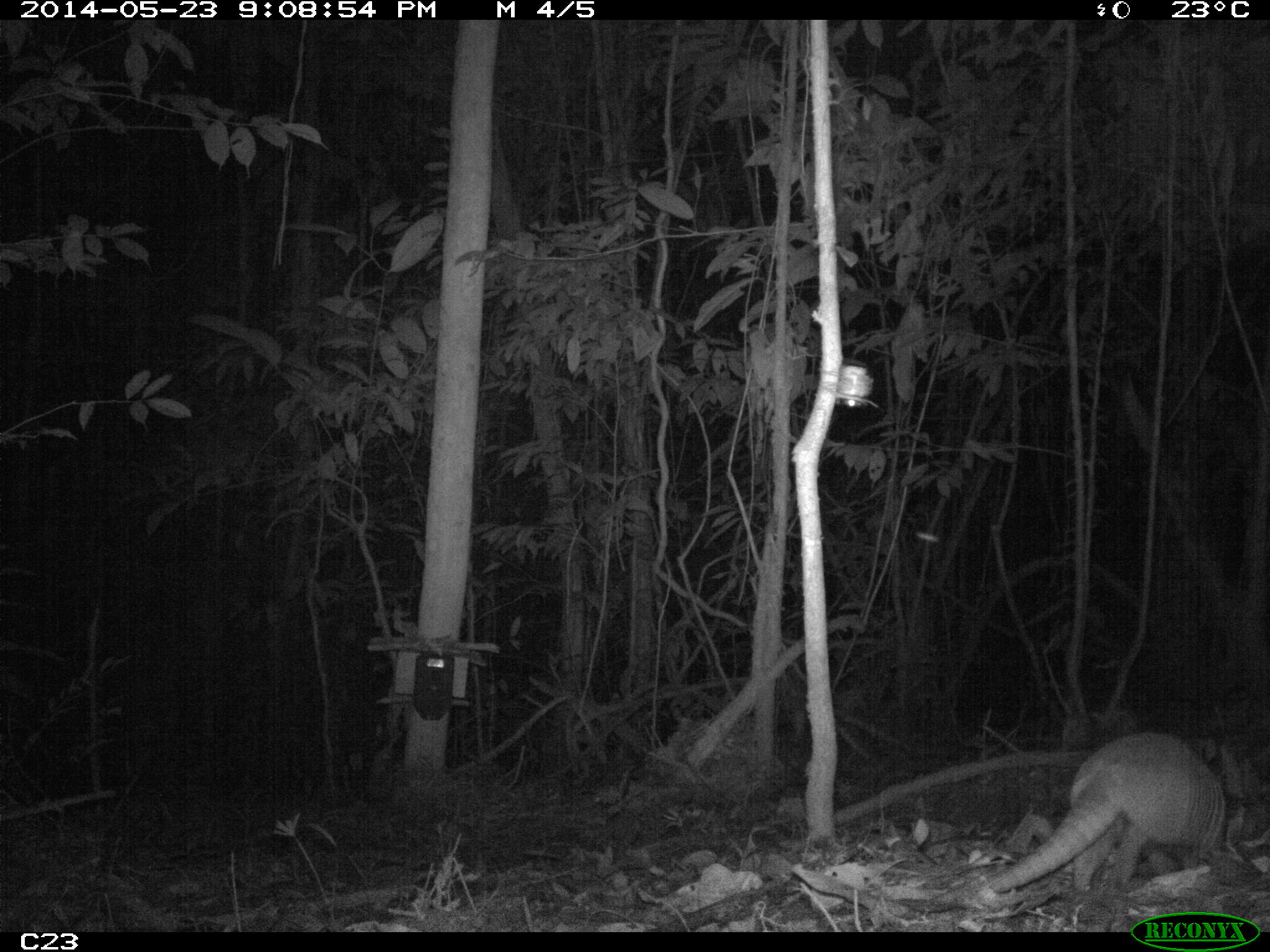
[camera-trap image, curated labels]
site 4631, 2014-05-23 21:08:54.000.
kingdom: Animalia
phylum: Chordata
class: Mammalia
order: Cingulata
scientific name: Cingulata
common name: armadillo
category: unknown armadillo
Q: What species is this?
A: Unknown armadillo (armadillo) (Cingulata).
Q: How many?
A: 2.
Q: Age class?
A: Adult.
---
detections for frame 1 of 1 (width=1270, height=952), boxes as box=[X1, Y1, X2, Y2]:
unknown armadillo: box=[991, 731, 1226, 895]